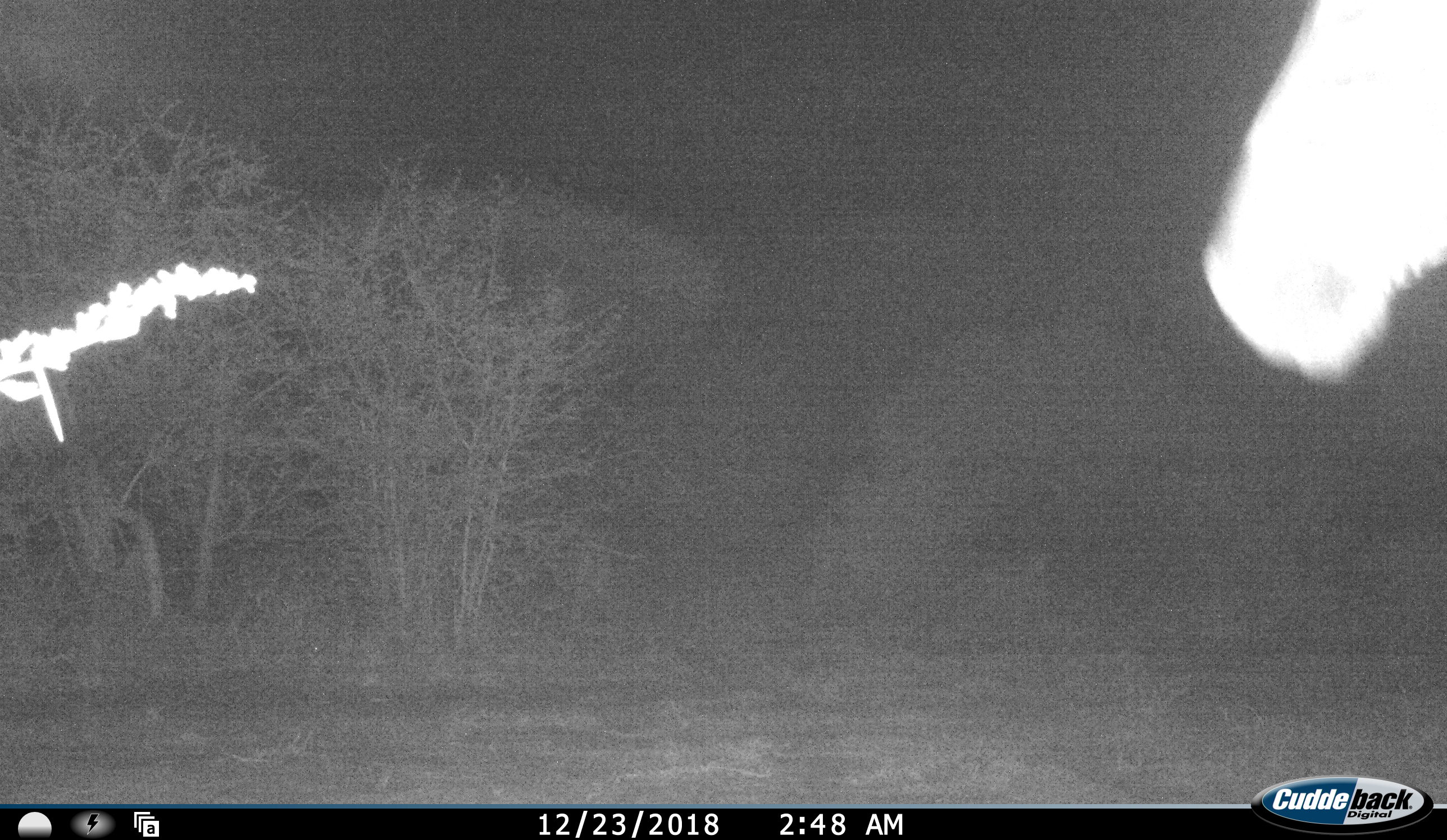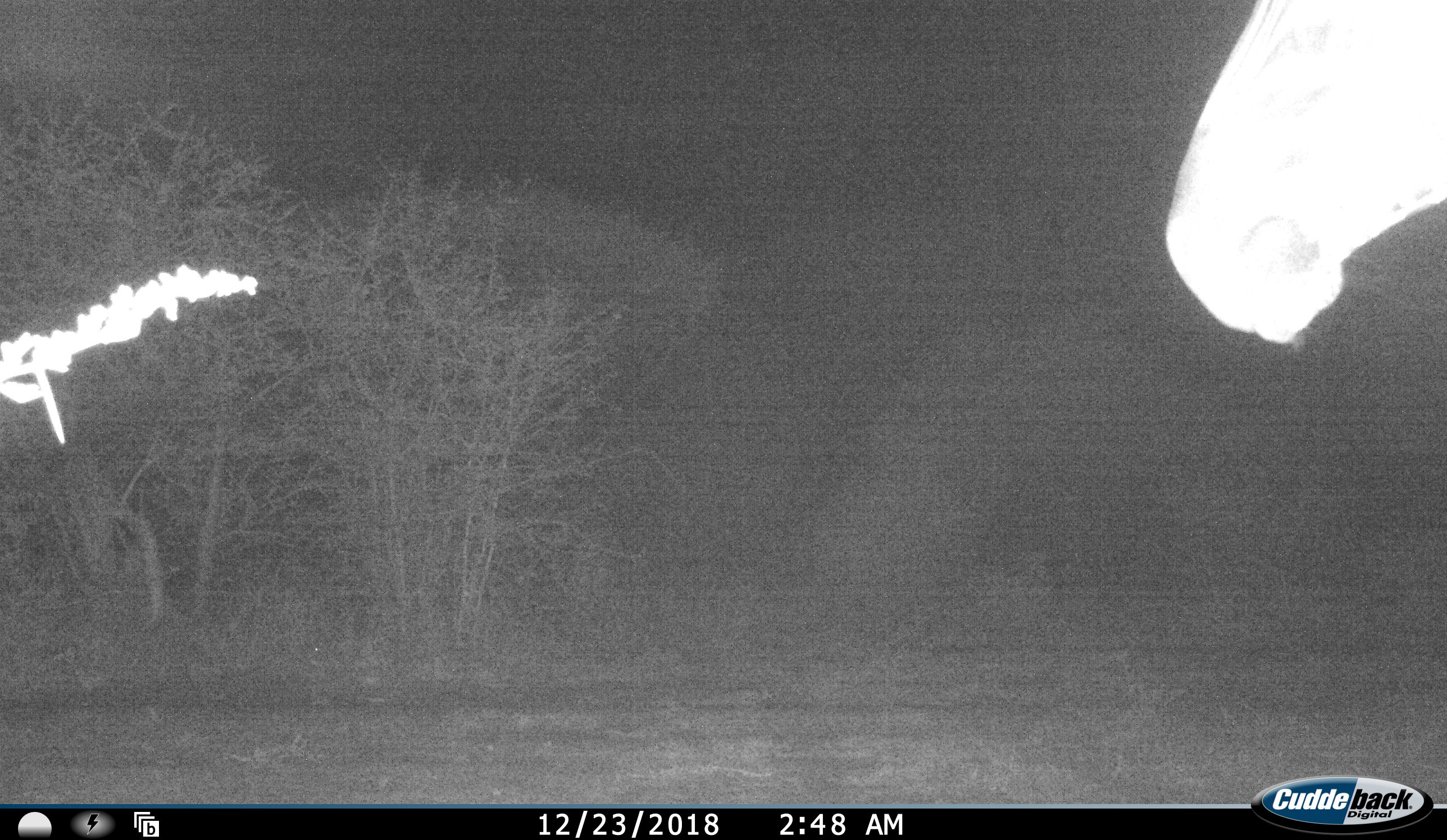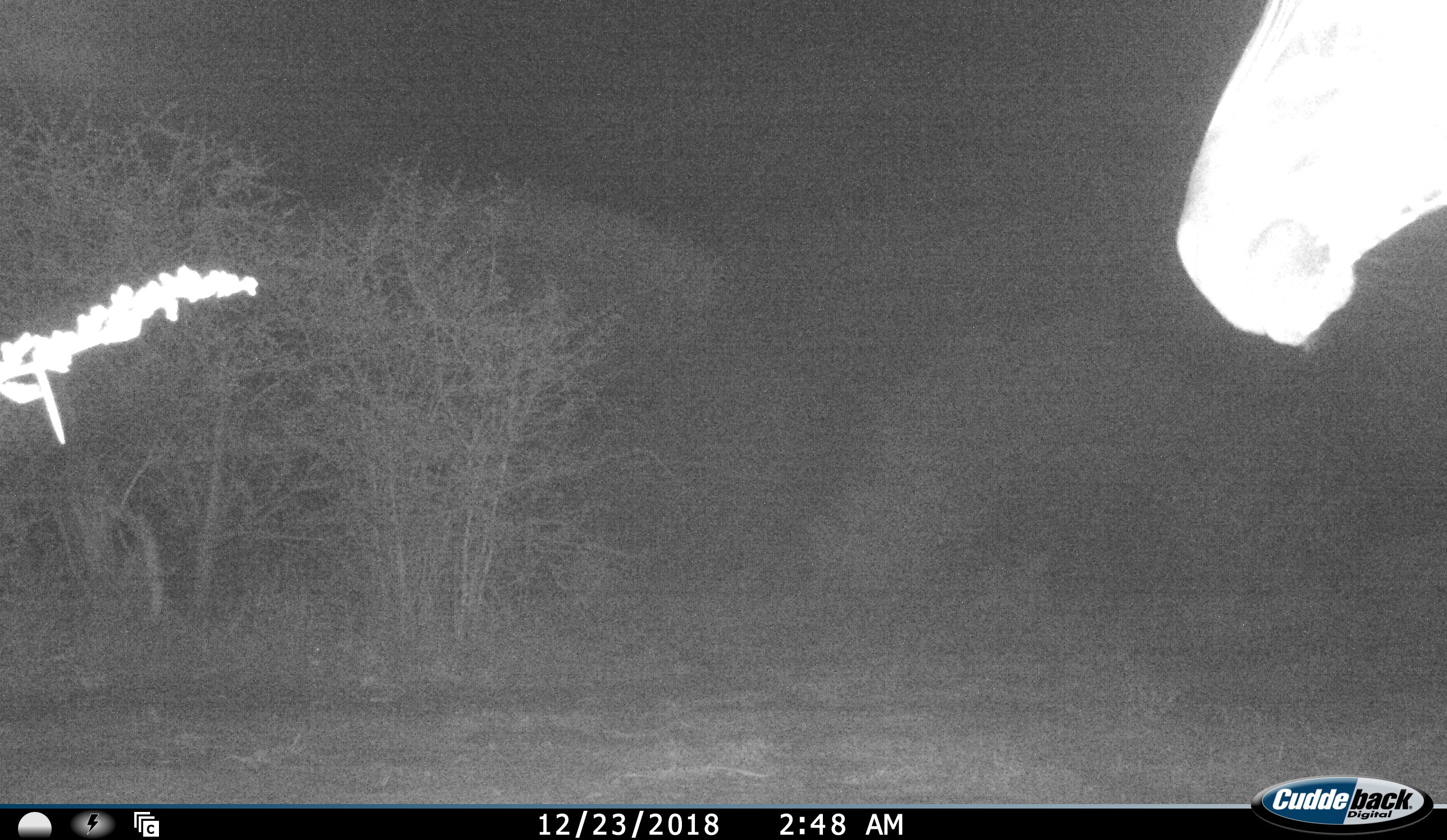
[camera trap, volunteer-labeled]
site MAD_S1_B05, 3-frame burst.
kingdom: Animalia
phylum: Chordata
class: Mammalia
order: Perissodactyla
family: Equidae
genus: Equus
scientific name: Equus quagga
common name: plains zebra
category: zebraplains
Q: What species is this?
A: Zebraplains (plains zebra) (Equus quagga).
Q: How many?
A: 1.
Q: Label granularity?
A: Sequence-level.